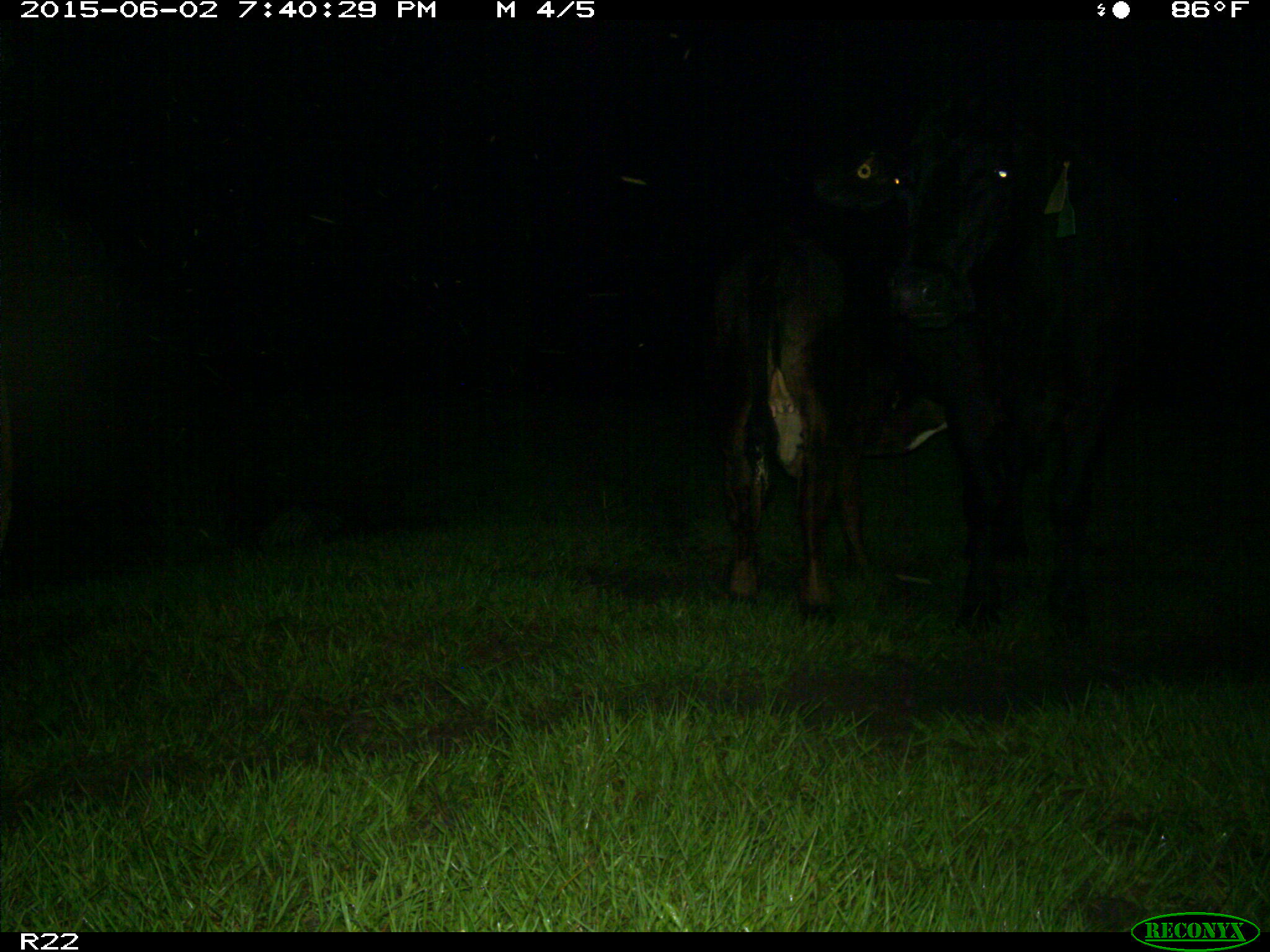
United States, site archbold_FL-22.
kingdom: Animalia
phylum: Chordata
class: Mammalia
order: Artiodactyla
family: Bovidae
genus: Bos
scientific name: Bos taurus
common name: domestic cow